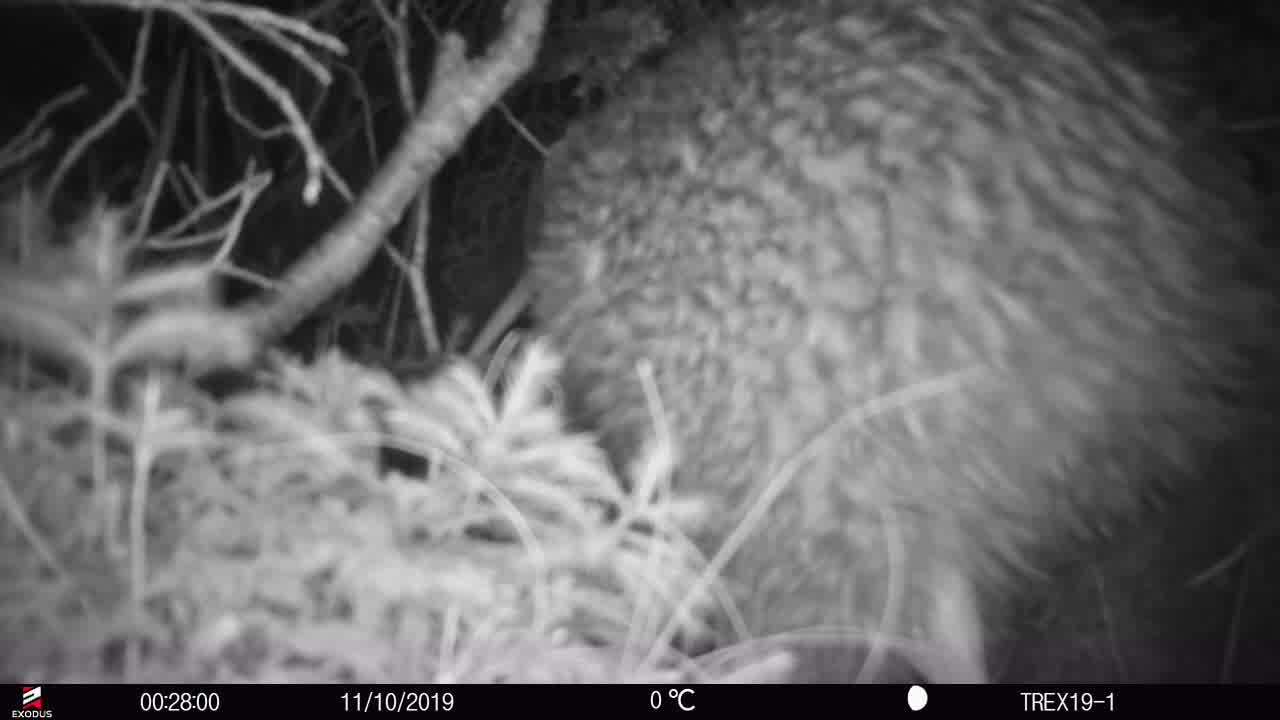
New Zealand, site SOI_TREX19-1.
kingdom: Animalia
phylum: Chordata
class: Aves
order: Apterygiformes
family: Apterygidae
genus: Apteryx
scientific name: Apteryx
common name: kiwi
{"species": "kiwi (Apteryx)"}